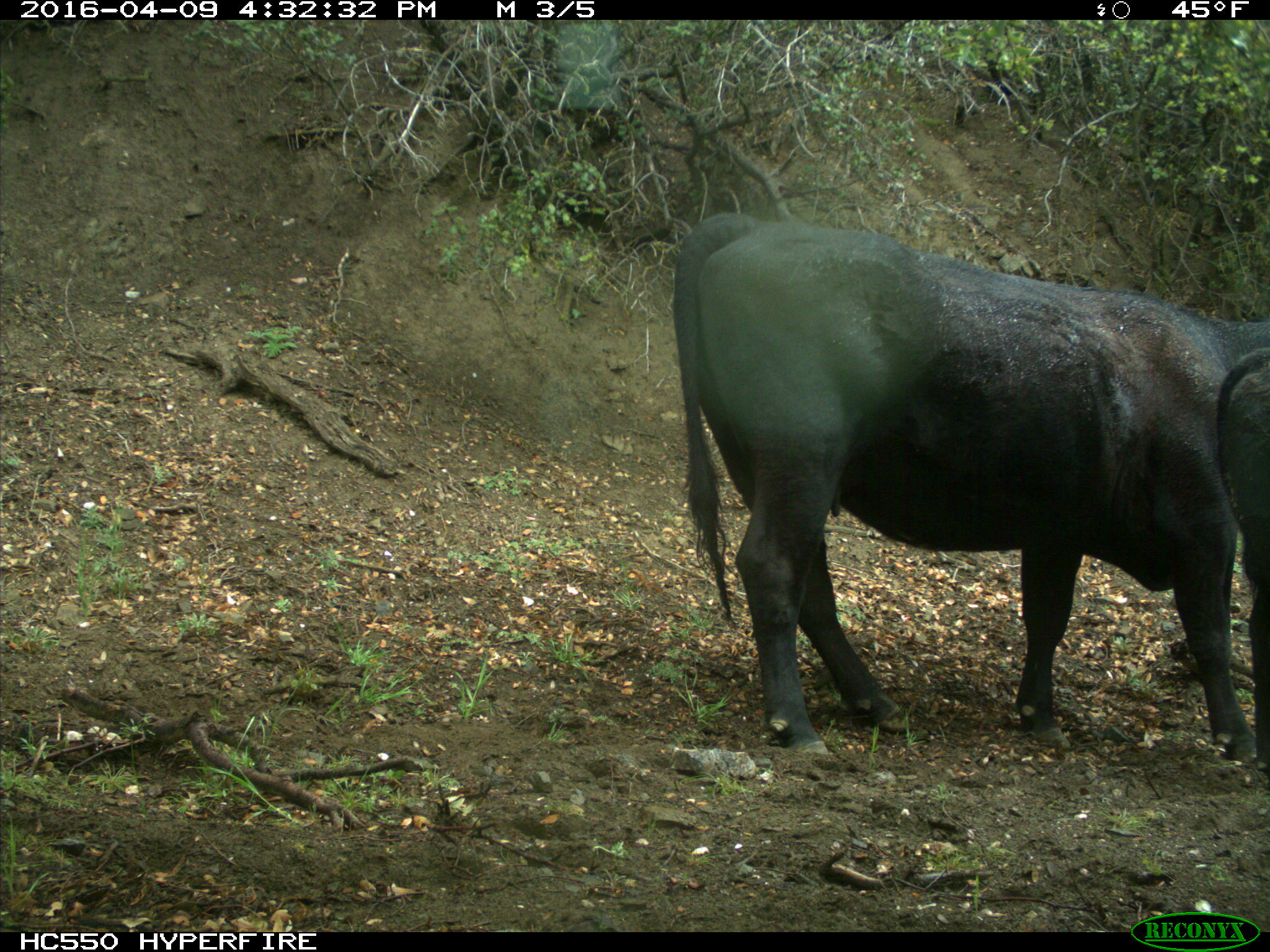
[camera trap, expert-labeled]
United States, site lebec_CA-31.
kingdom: Animalia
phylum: Chordata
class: Mammalia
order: Artiodactyla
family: Bovidae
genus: Bos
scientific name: Bos taurus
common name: domestic cow